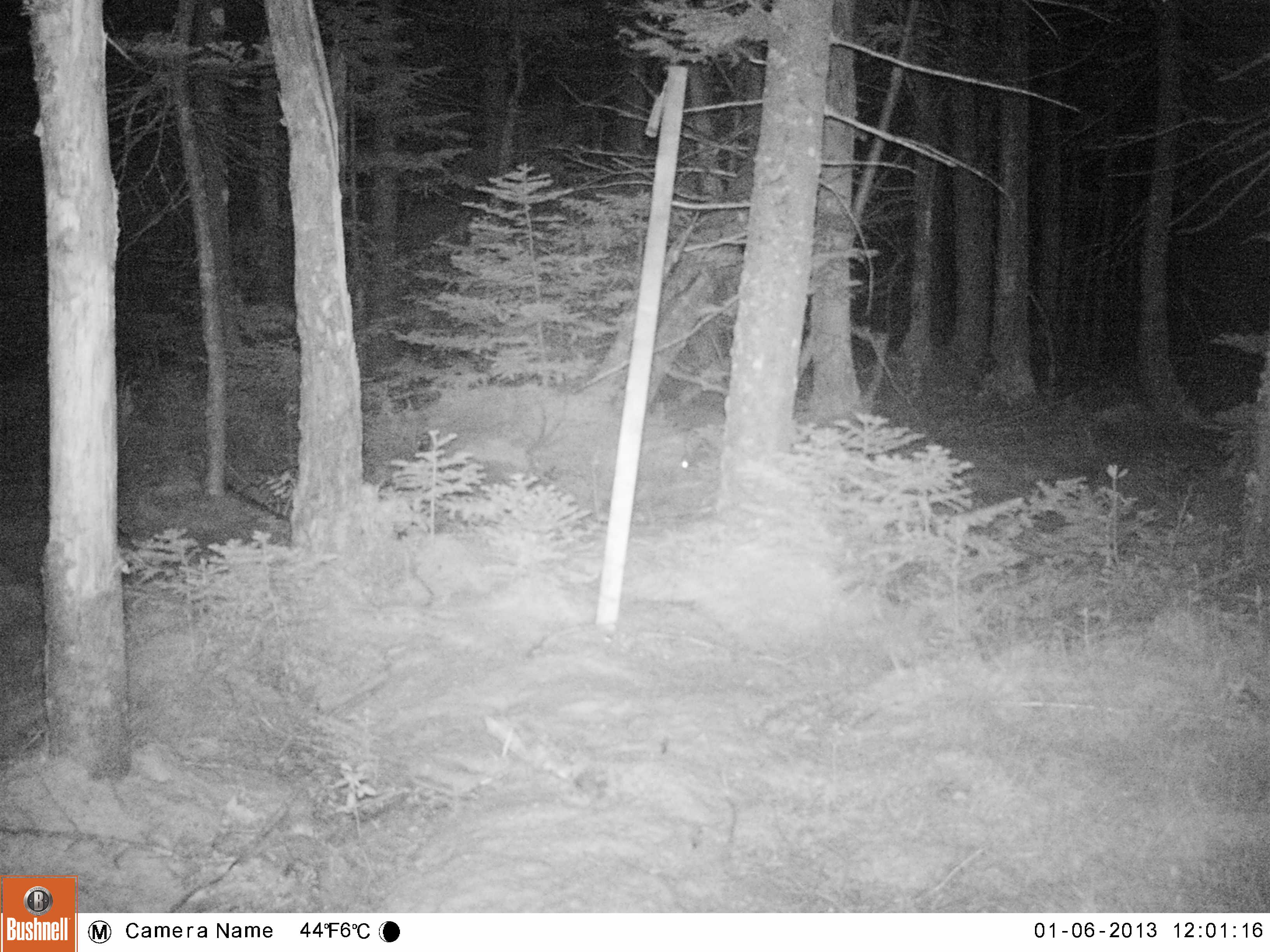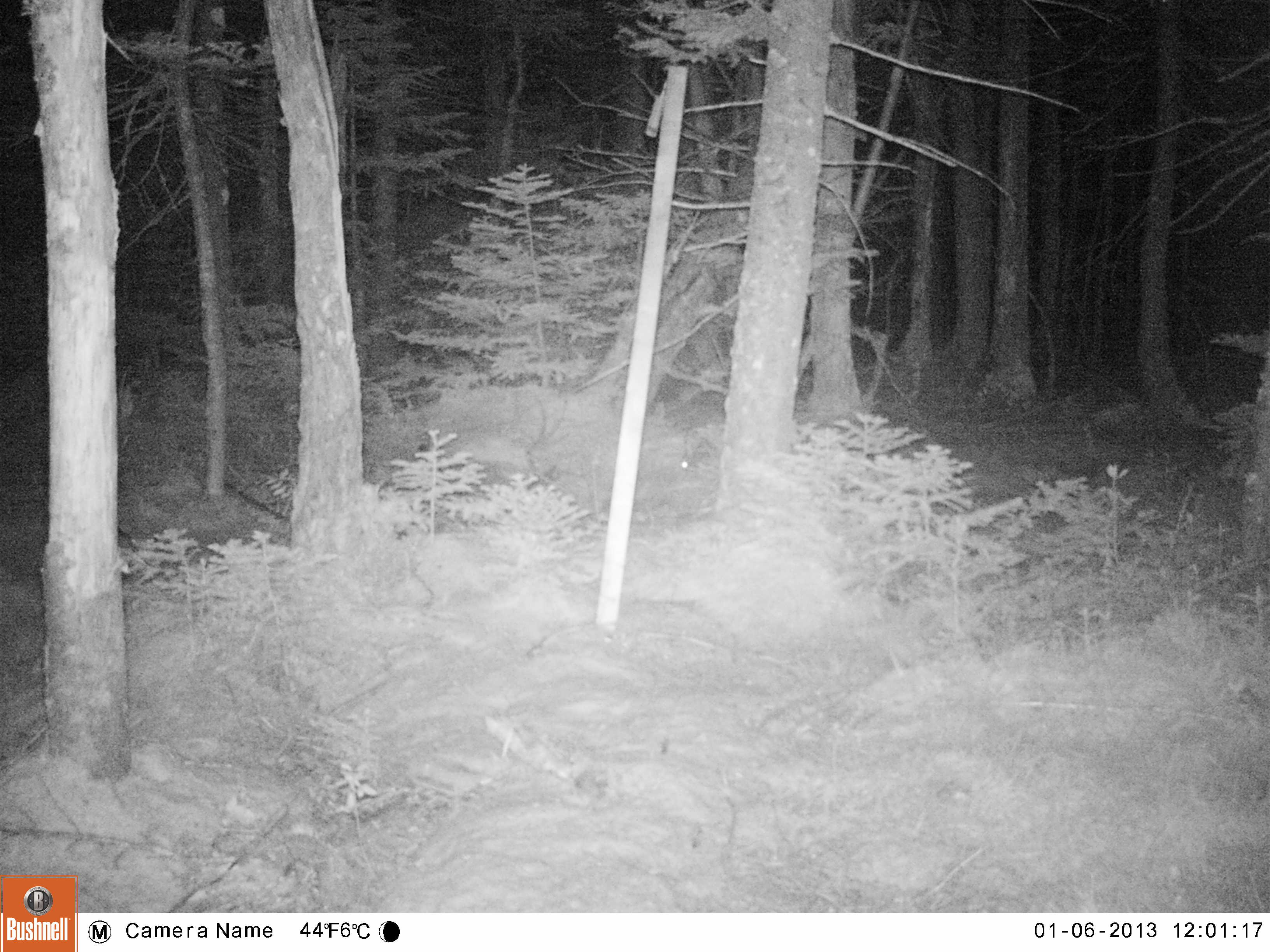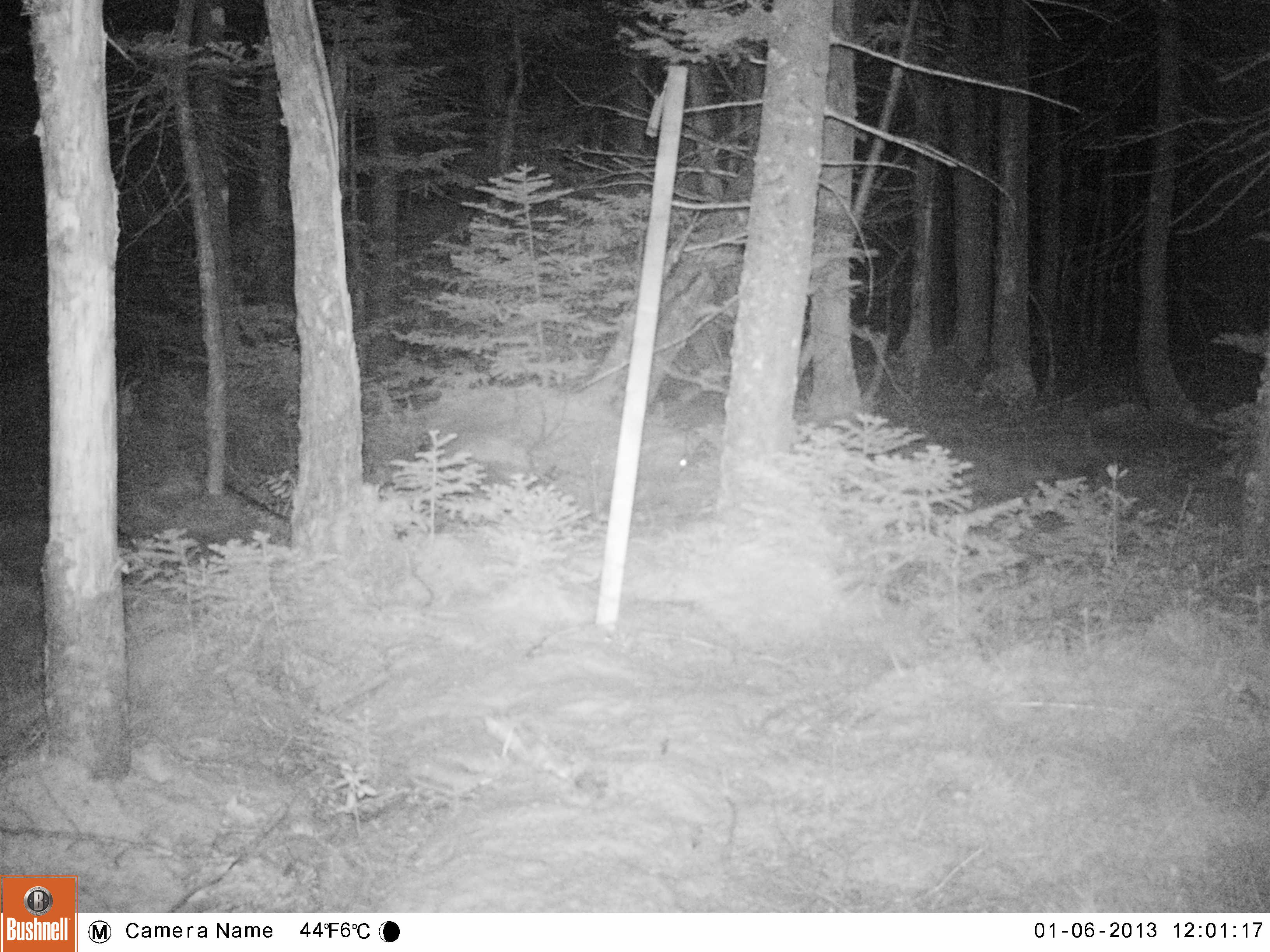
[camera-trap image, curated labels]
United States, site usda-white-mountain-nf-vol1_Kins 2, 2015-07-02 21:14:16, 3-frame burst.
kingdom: Animalia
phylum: Chordata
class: Mammalia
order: Lagomorpha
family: Leporidae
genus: Lepus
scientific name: Lepus americanus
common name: snowshoe hare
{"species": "snowshoe hare (Lepus americanus)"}